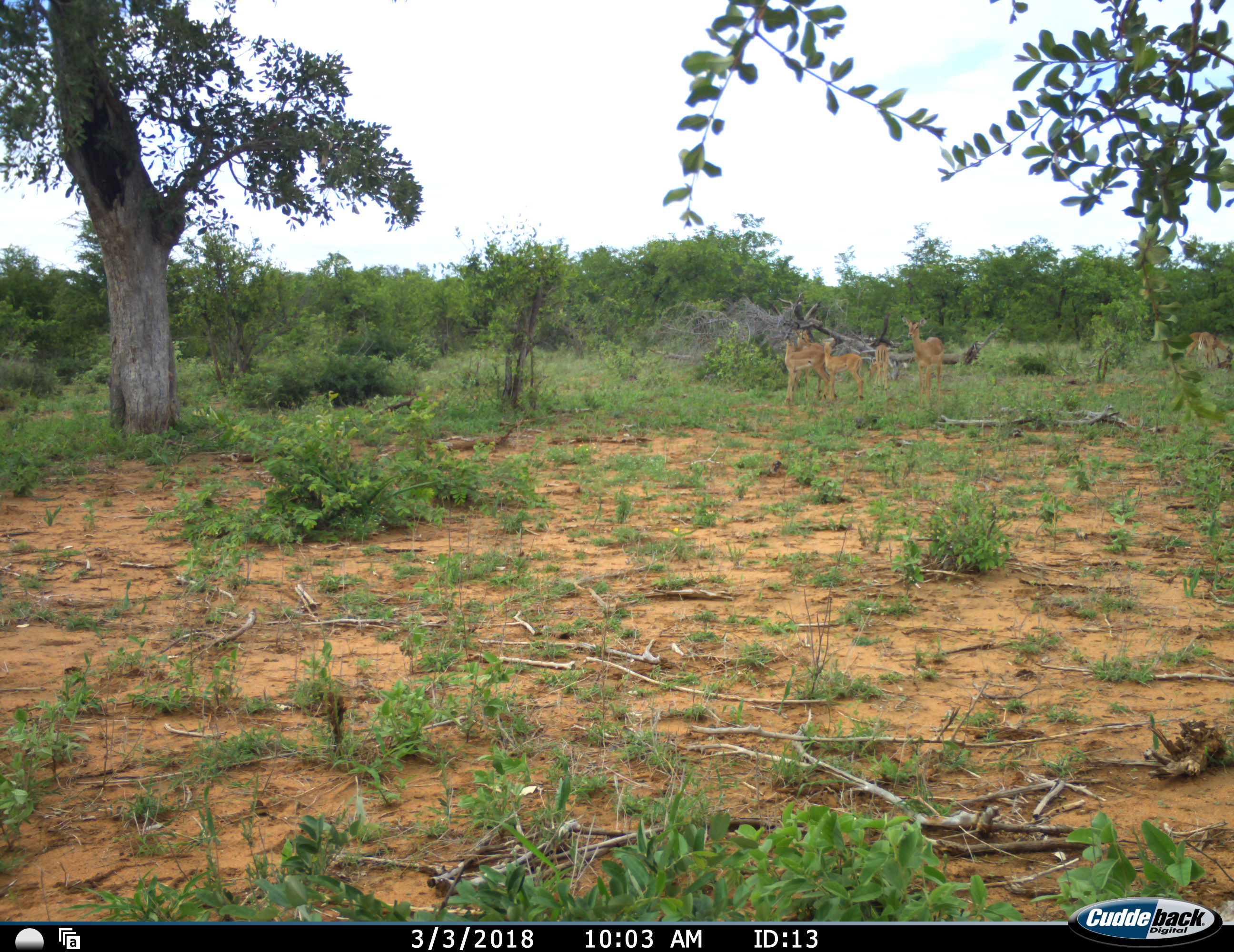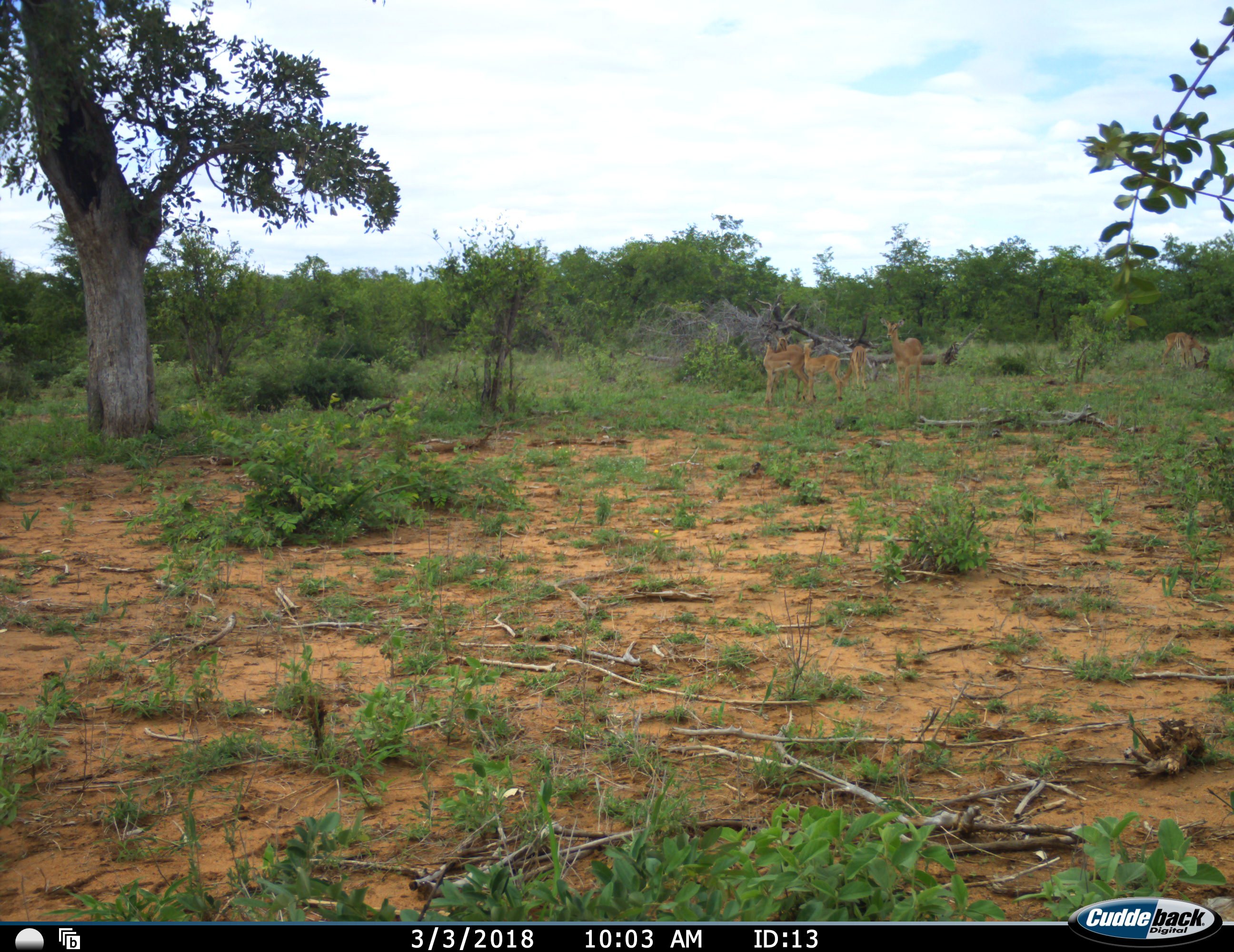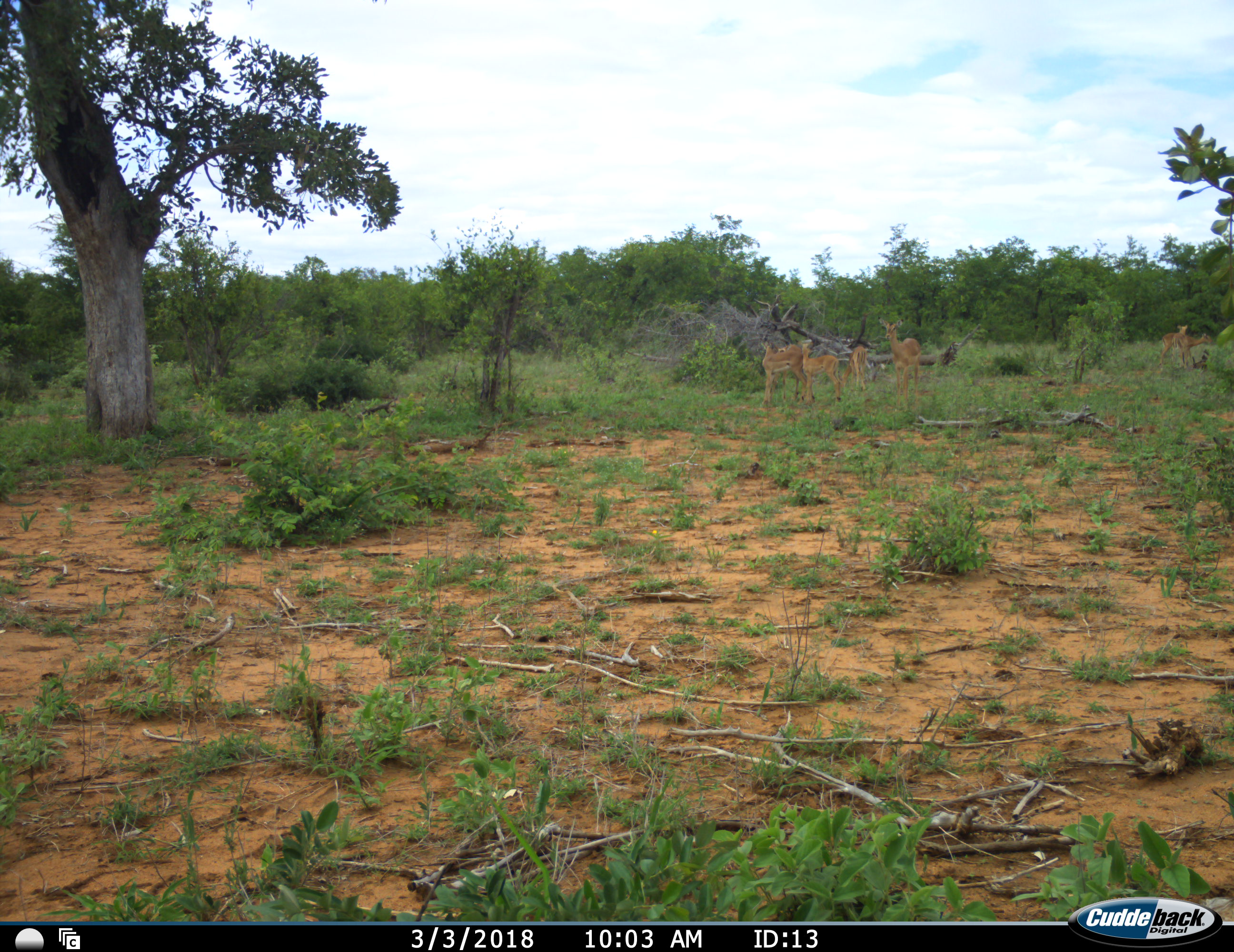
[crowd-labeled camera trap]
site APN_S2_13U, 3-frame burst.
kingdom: Animalia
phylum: Chordata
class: Mammalia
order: Artiodactyla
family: Bovidae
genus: Aepyceros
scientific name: Aepyceros melampus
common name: impala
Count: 7.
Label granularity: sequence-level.